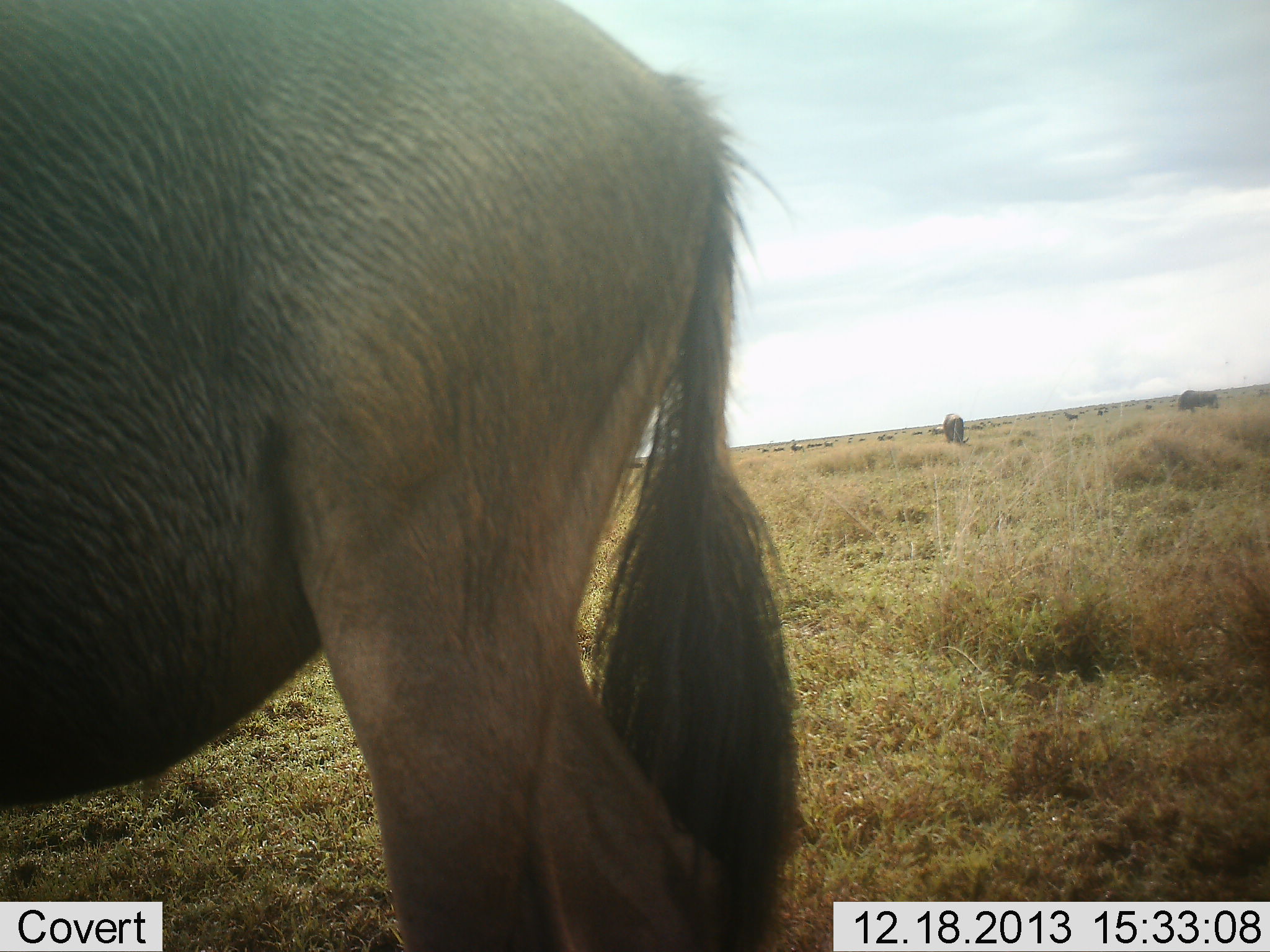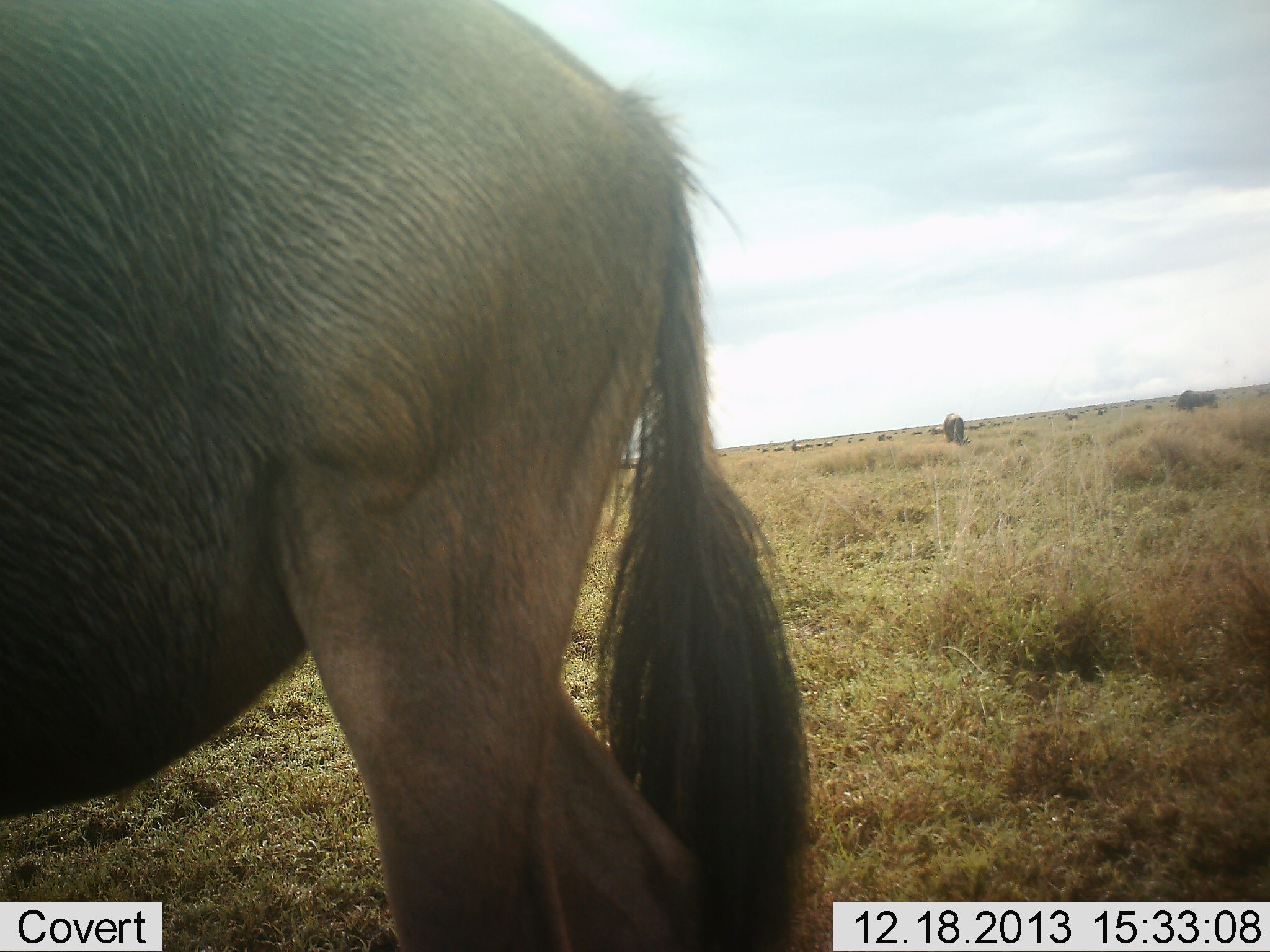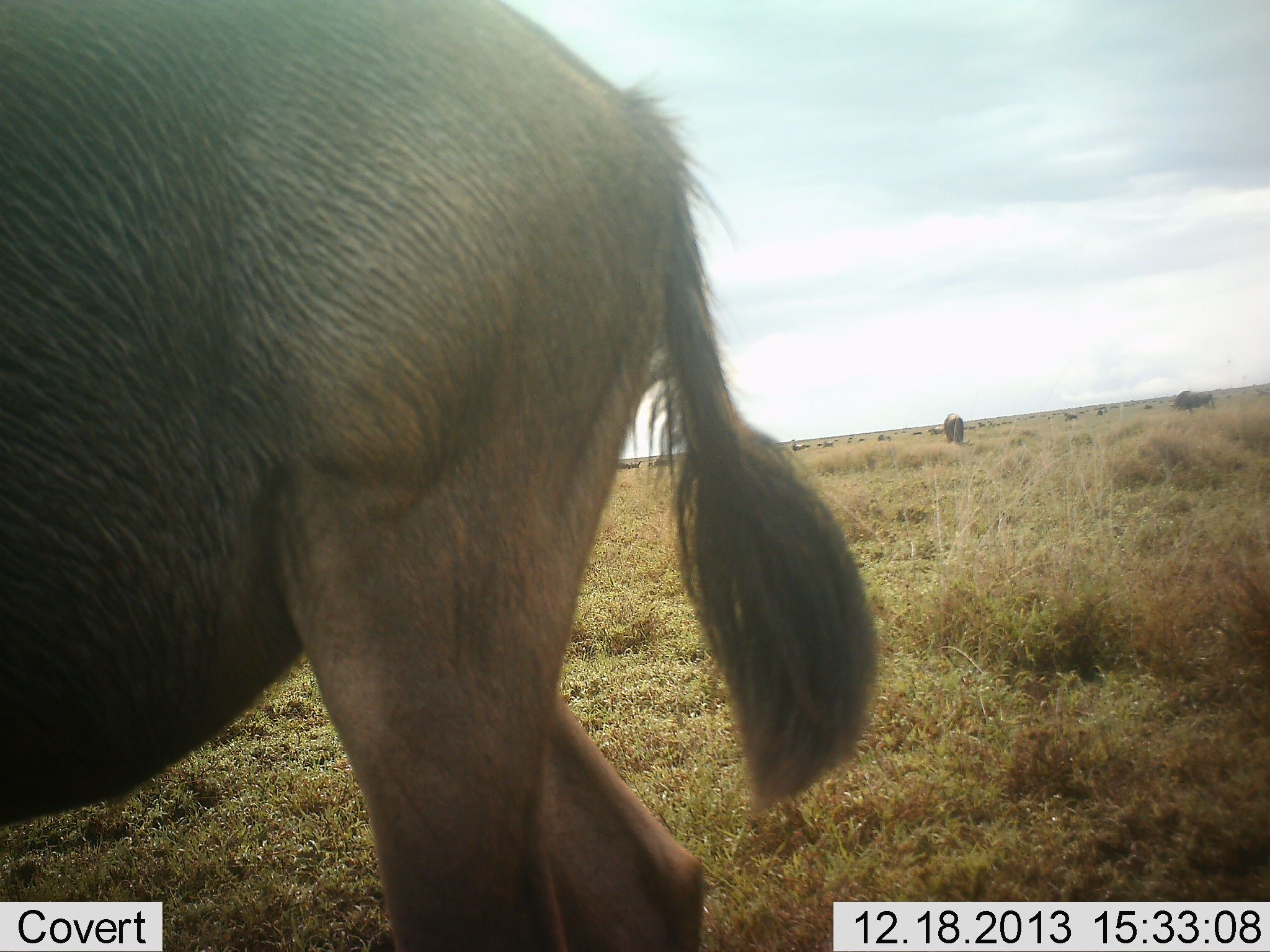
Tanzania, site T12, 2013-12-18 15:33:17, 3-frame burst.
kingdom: Animalia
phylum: Chordata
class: Mammalia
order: Artiodactyla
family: Bovidae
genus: Connochaetes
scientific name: Connochaetes taurinus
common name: blue wildebeest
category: wildebeest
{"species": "wildebeest (blue wildebeest) (Connochaetes taurinus)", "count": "11-50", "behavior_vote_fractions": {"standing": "60%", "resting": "10%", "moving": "30%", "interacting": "0%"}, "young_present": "0%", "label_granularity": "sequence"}